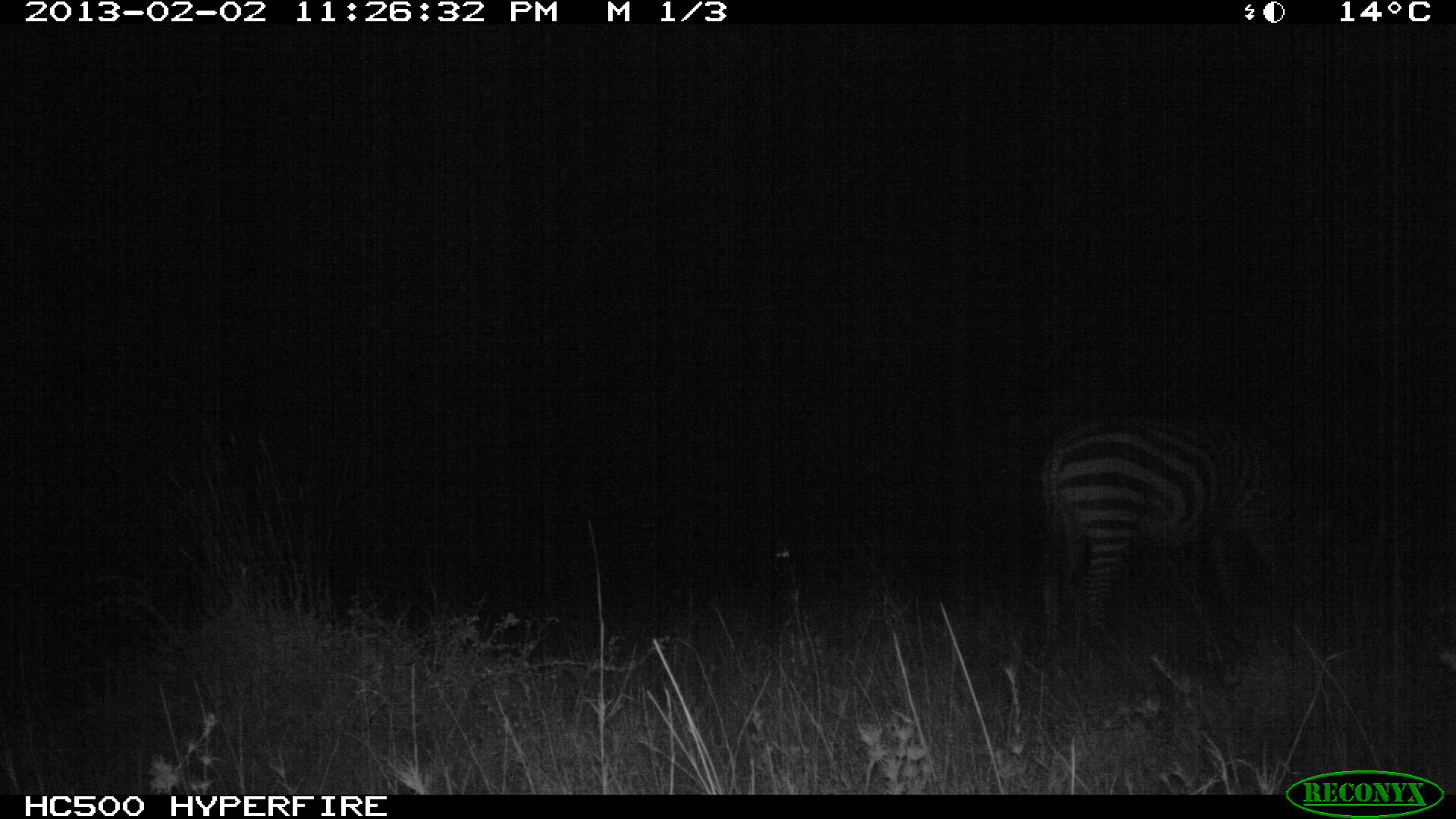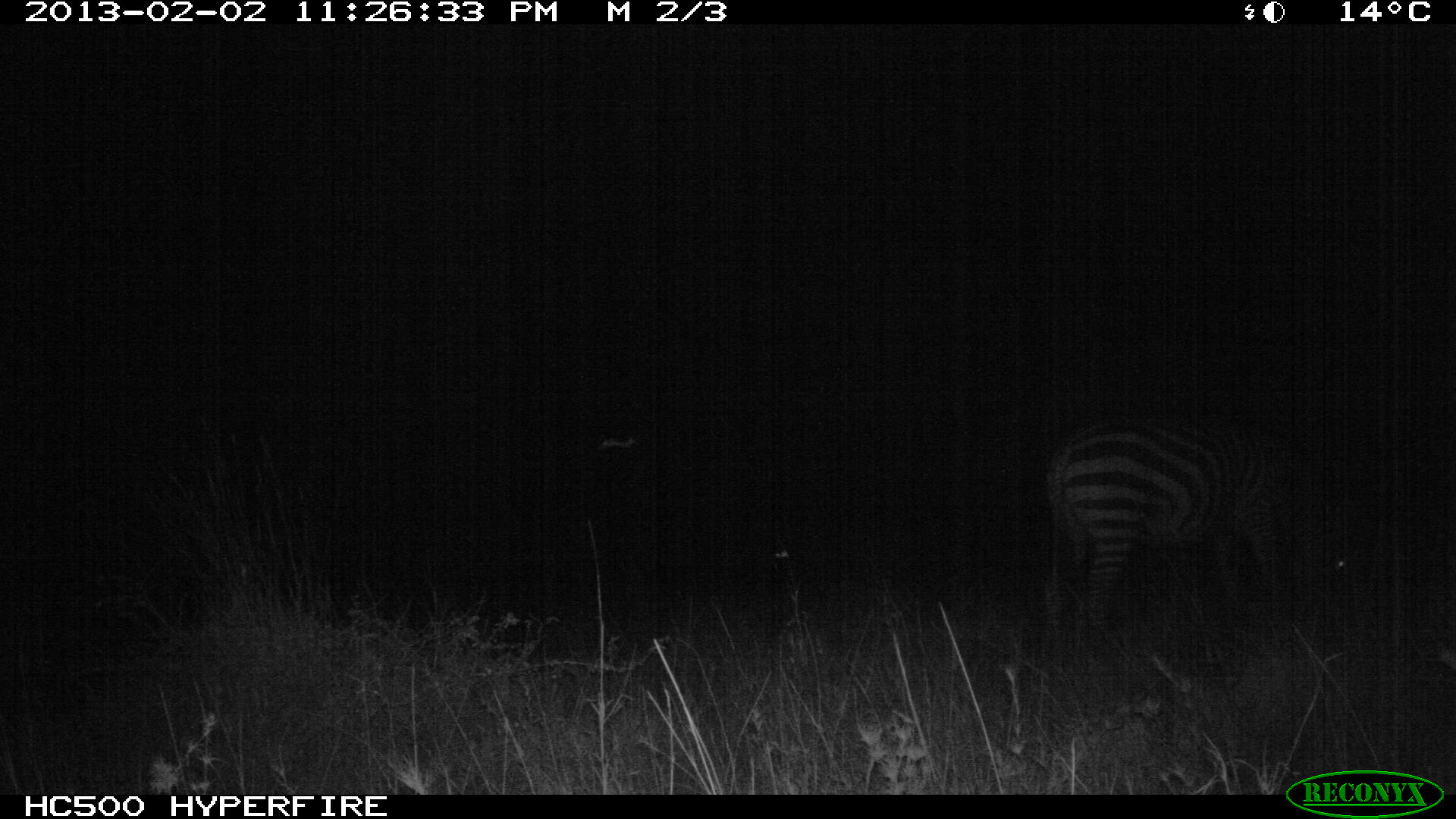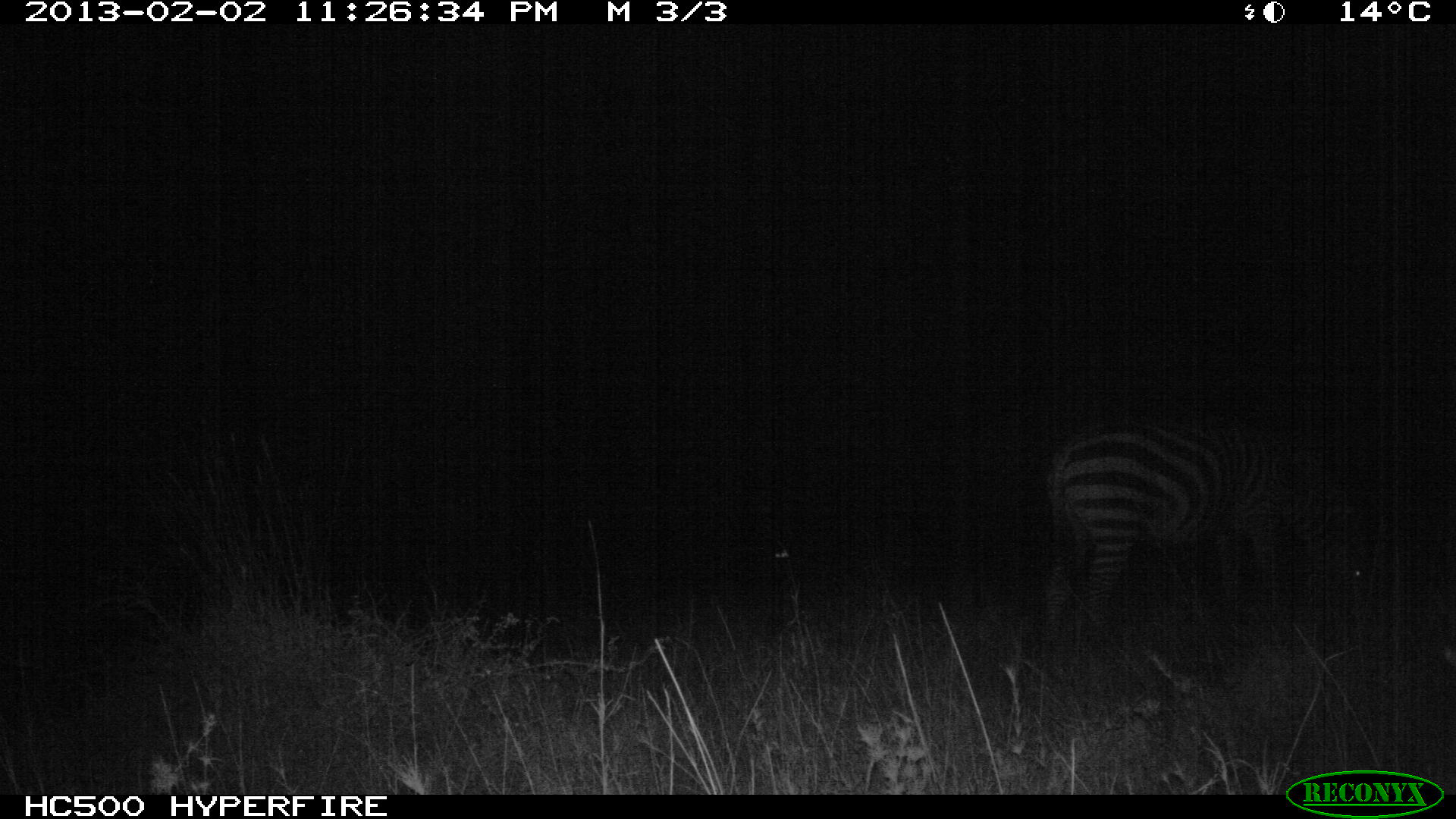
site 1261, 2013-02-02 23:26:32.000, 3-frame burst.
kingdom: Animalia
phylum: Chordata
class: Mammalia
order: Perissodactyla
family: Equidae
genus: Equus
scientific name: Equus quagga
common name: plains zebra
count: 1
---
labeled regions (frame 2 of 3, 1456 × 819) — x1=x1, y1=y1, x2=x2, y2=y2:
equus quagga: x1=1041, y1=404, x2=1350, y2=646